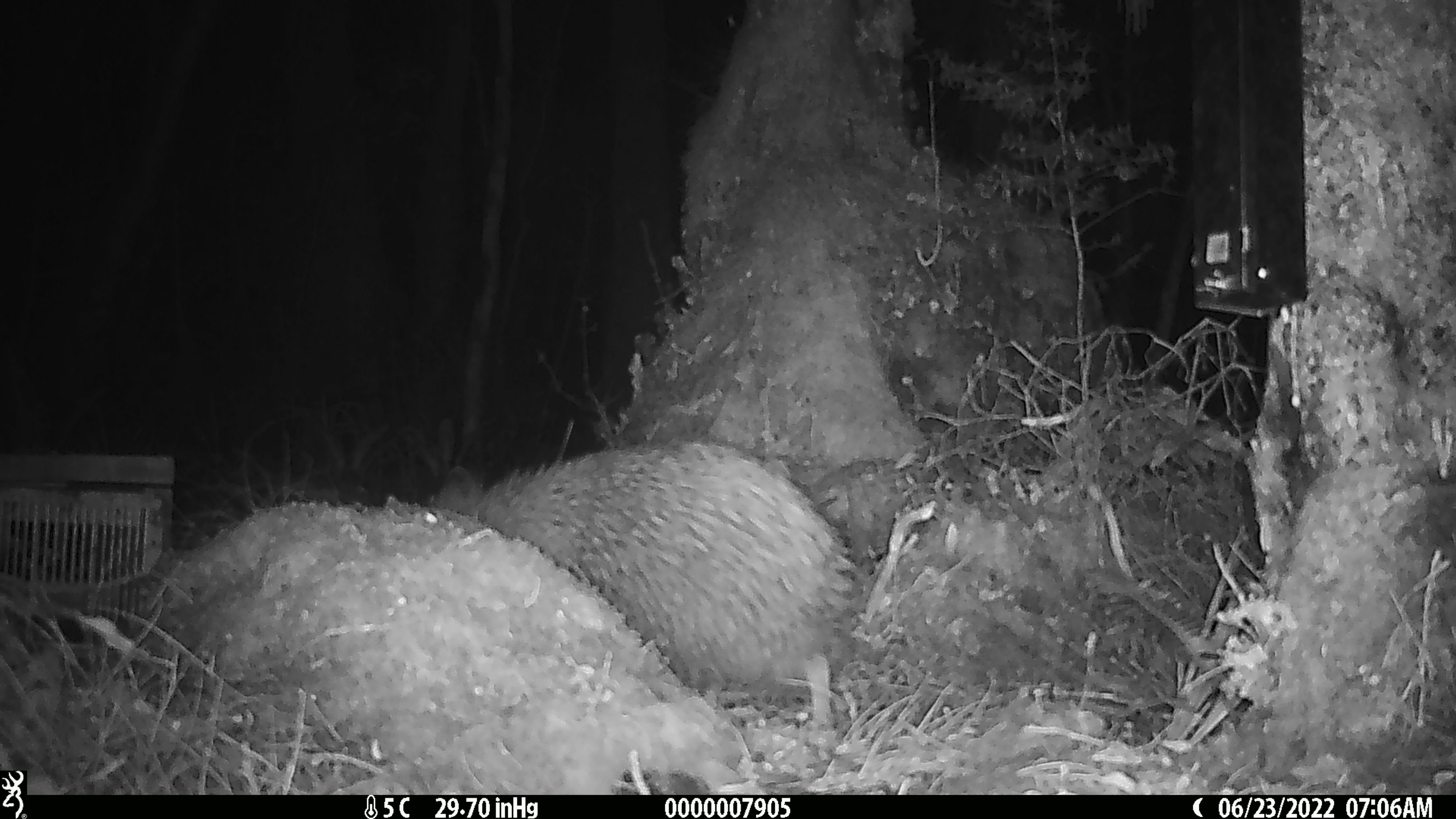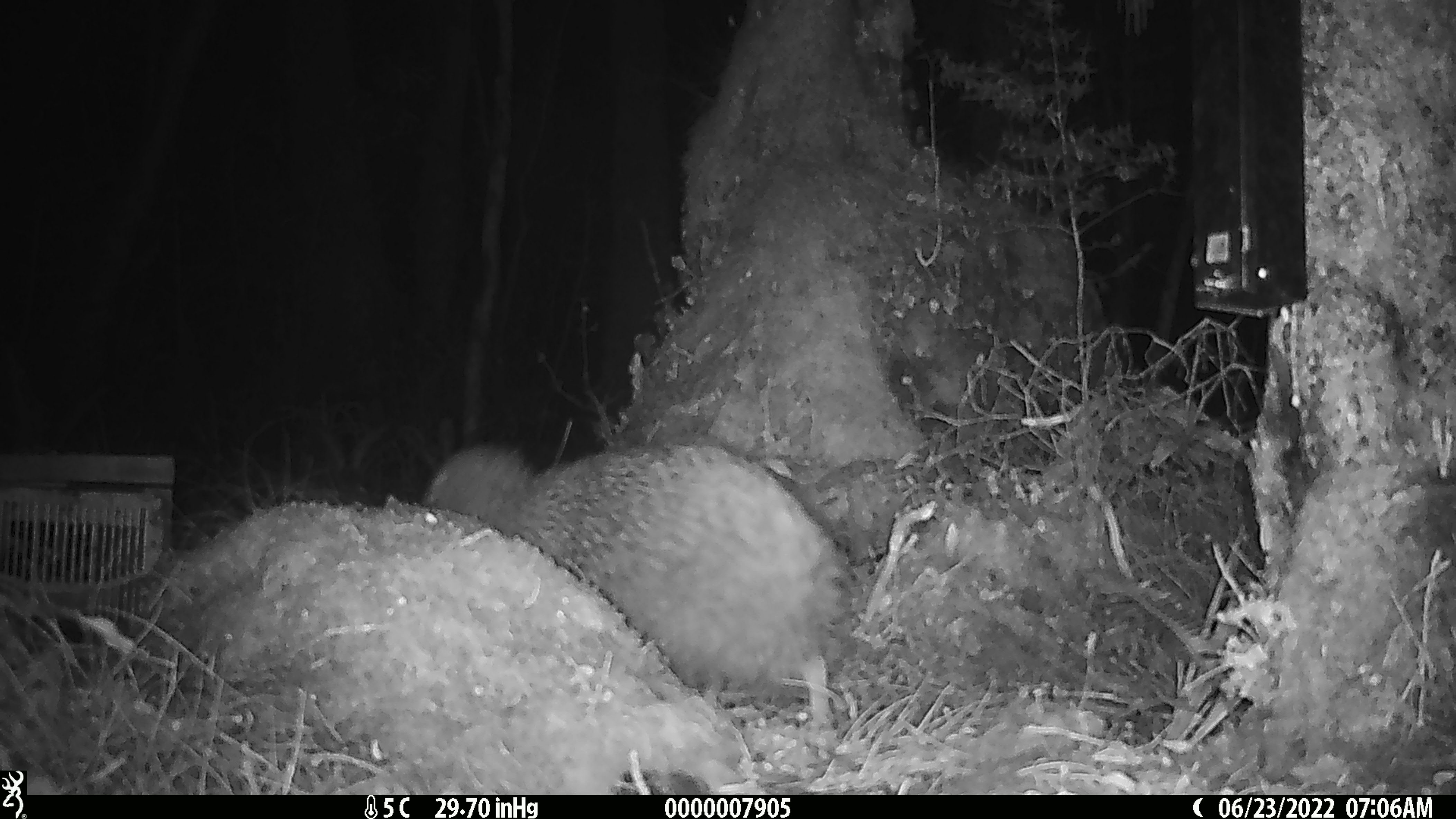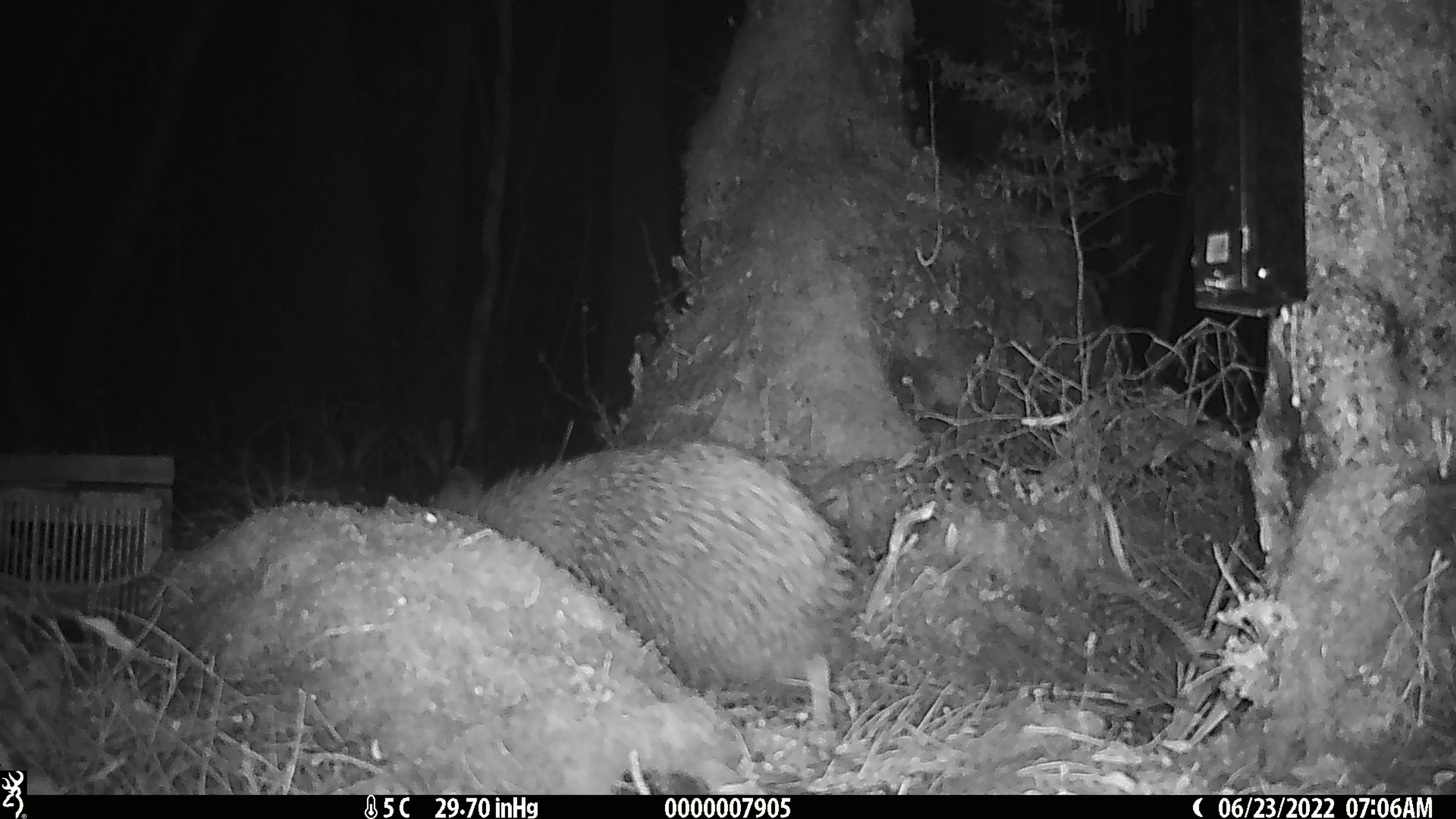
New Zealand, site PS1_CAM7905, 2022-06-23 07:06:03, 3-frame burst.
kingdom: Animalia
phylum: Chordata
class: Aves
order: Apterygiformes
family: Apterygidae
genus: Apteryx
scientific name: Apteryx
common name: kiwi